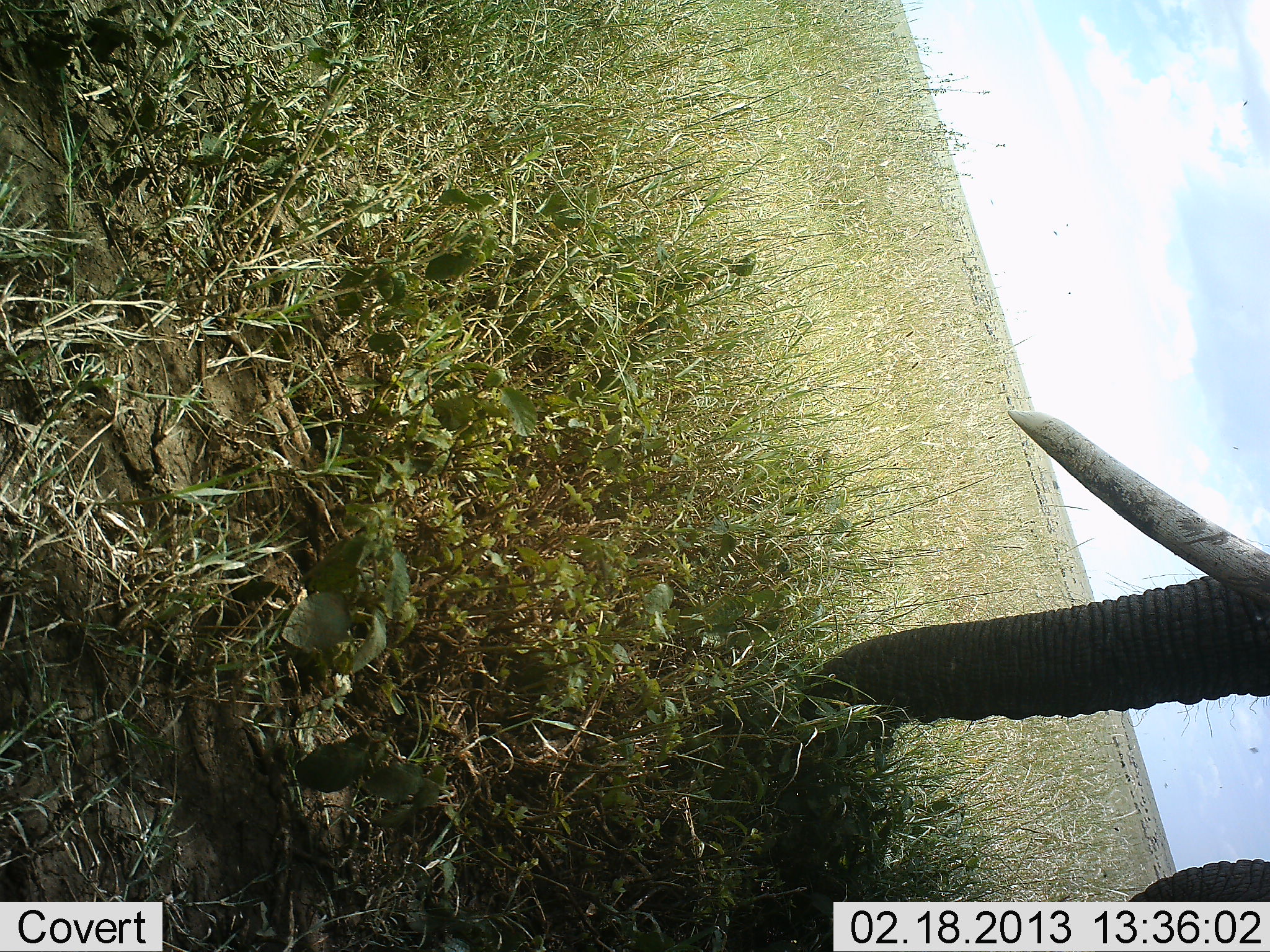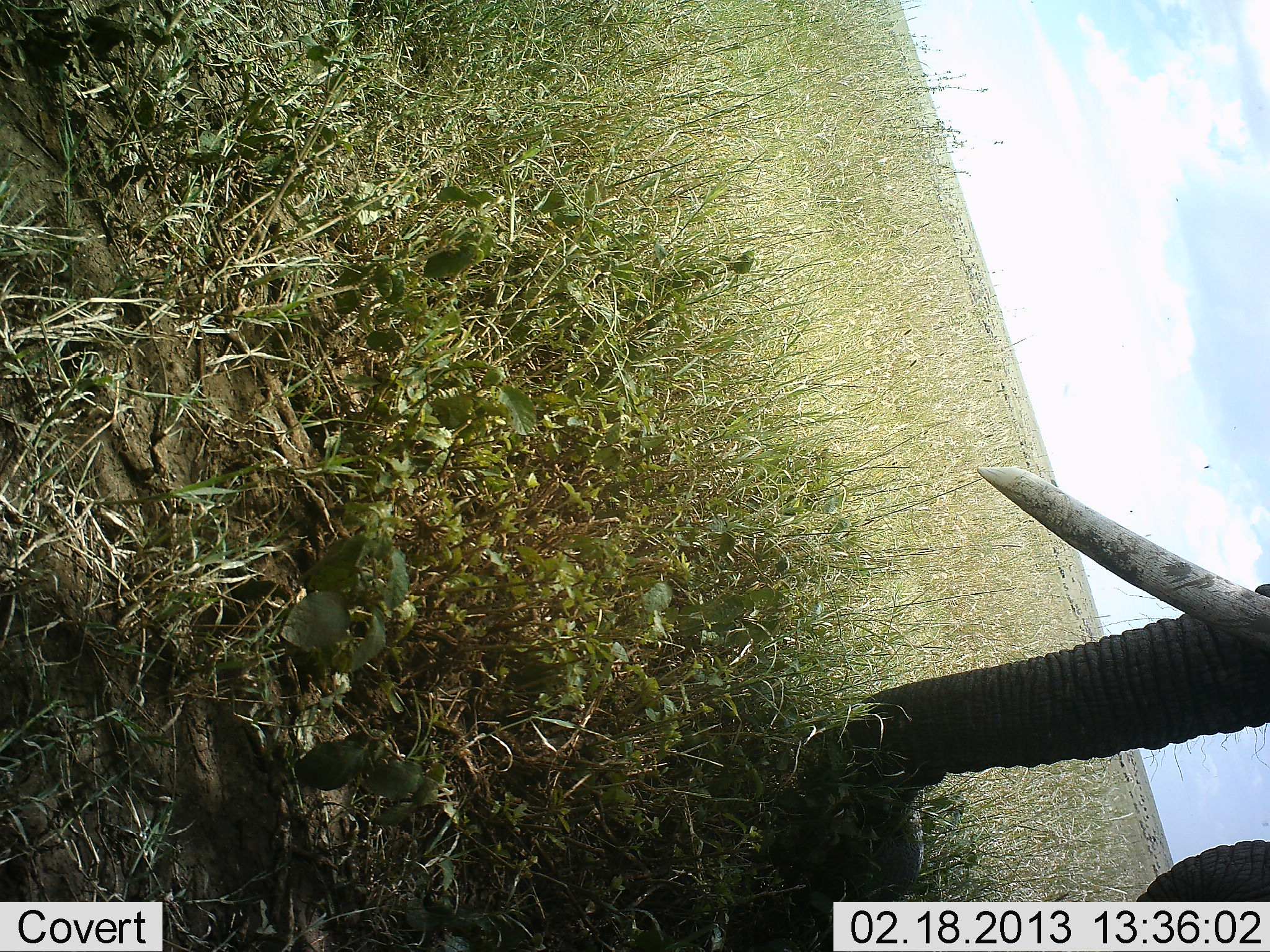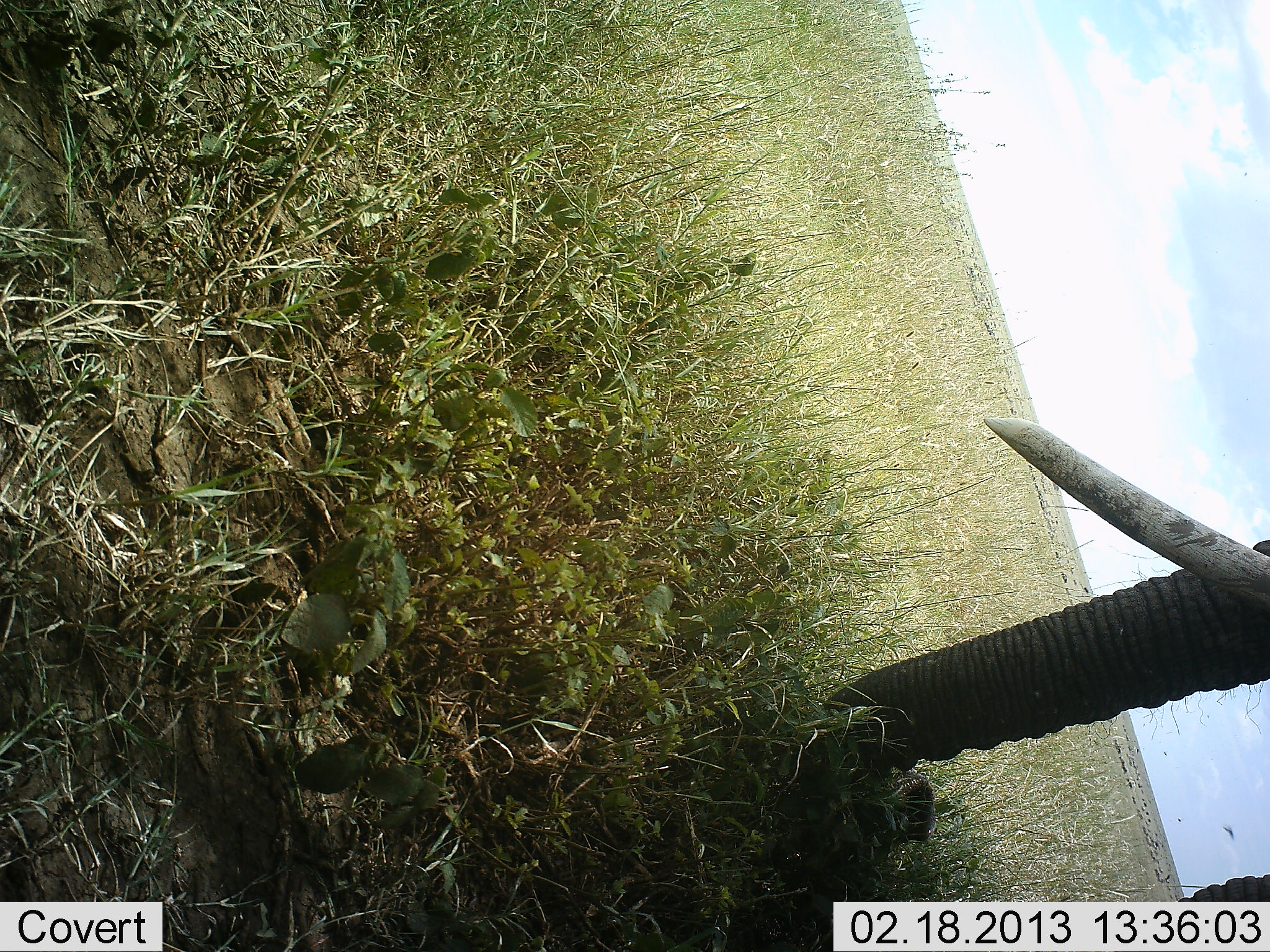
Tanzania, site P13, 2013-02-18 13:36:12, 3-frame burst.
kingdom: Animalia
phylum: Chordata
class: Mammalia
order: Proboscidea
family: Elephantidae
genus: Loxodonta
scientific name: Loxodonta africana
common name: african bush elephant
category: elephant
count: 1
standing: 48%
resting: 0%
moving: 9%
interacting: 13%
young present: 0%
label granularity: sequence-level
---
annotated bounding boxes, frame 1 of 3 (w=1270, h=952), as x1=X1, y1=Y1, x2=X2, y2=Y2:
animal: x1=795, y1=406, x2=1270, y2=901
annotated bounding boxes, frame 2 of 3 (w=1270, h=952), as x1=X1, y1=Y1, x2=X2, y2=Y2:
animal: x1=827, y1=462, x2=1270, y2=902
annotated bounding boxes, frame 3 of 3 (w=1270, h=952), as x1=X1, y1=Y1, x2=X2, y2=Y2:
animal: x1=805, y1=412, x2=1270, y2=903